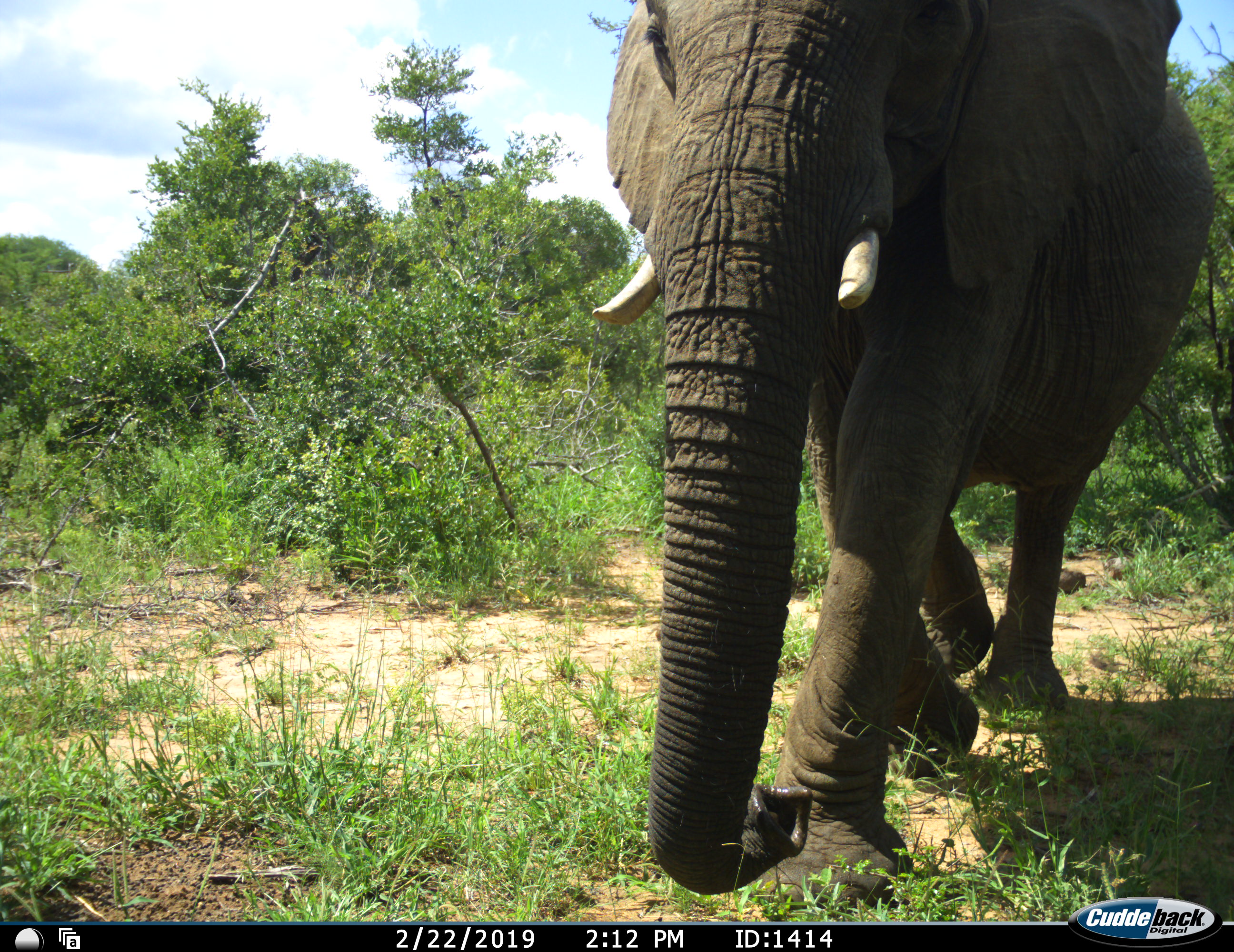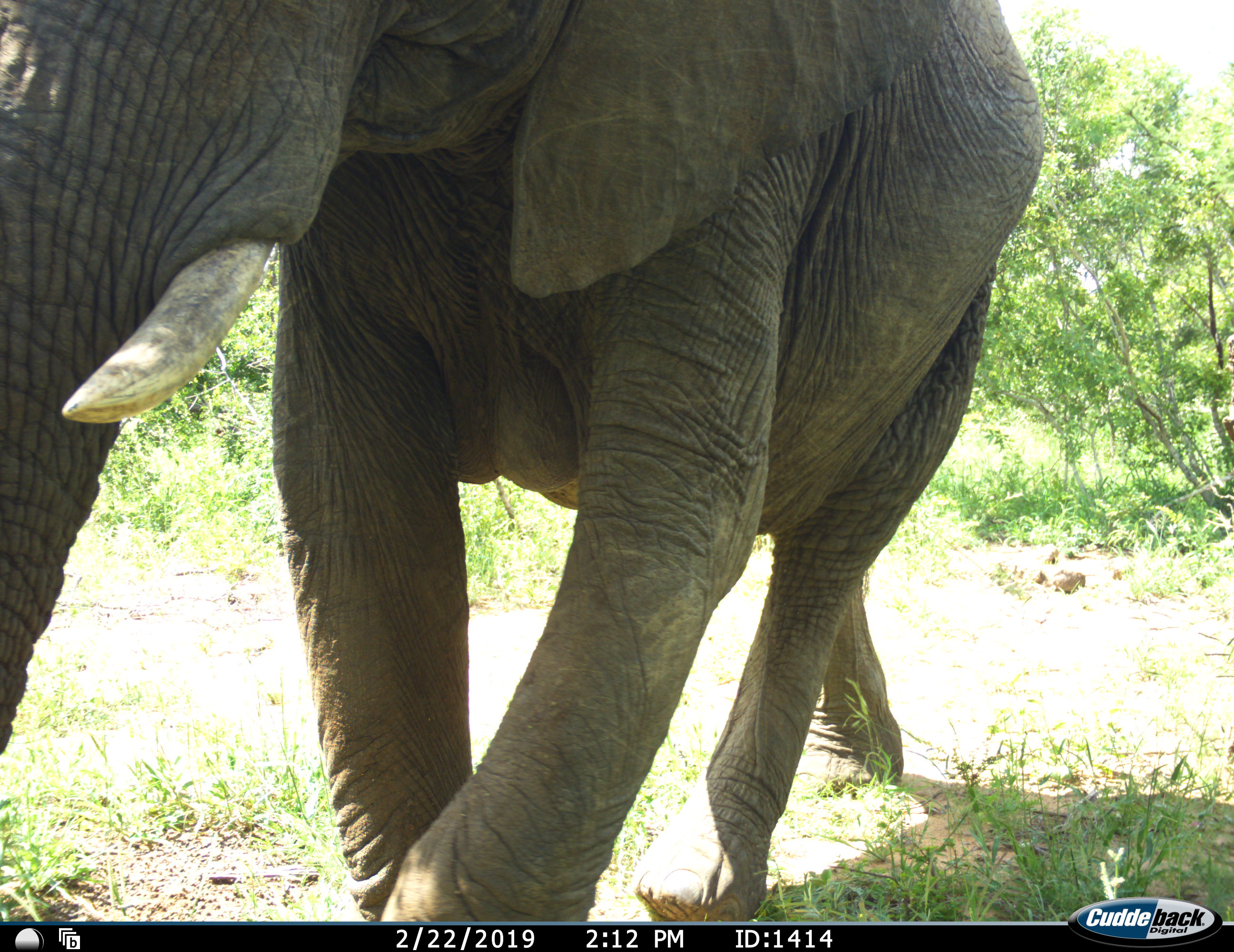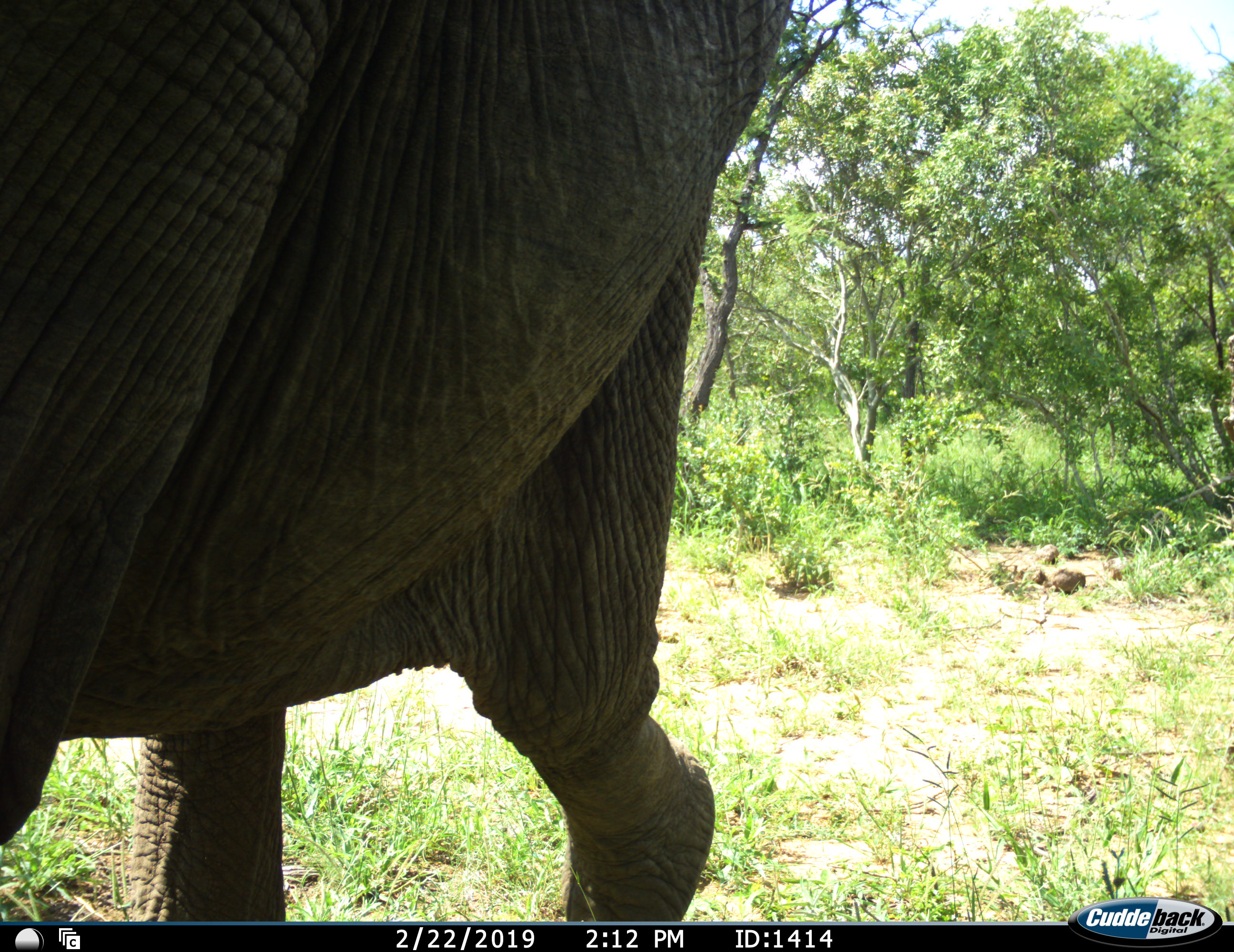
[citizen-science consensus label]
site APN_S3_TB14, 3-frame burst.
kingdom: Animalia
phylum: Chordata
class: Mammalia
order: Proboscidea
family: Elephantidae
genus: Loxodonta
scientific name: Loxodonta africana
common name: african bush elephant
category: elephant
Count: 1.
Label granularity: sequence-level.